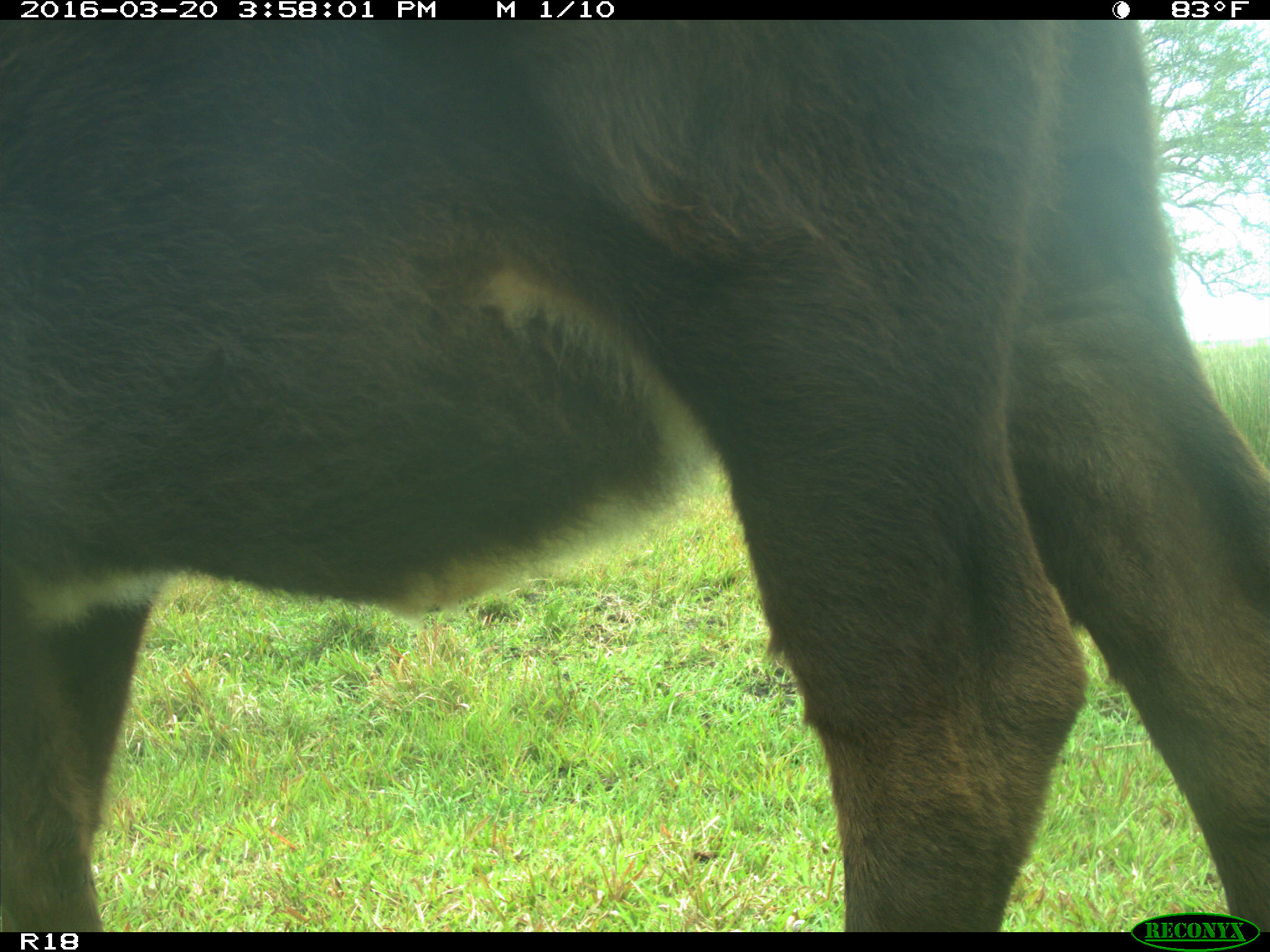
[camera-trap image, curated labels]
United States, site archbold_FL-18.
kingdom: Animalia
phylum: Chordata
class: Mammalia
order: Artiodactyla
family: Bovidae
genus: Bos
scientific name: Bos taurus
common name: domestic cow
Bos taurus (domestic cow).